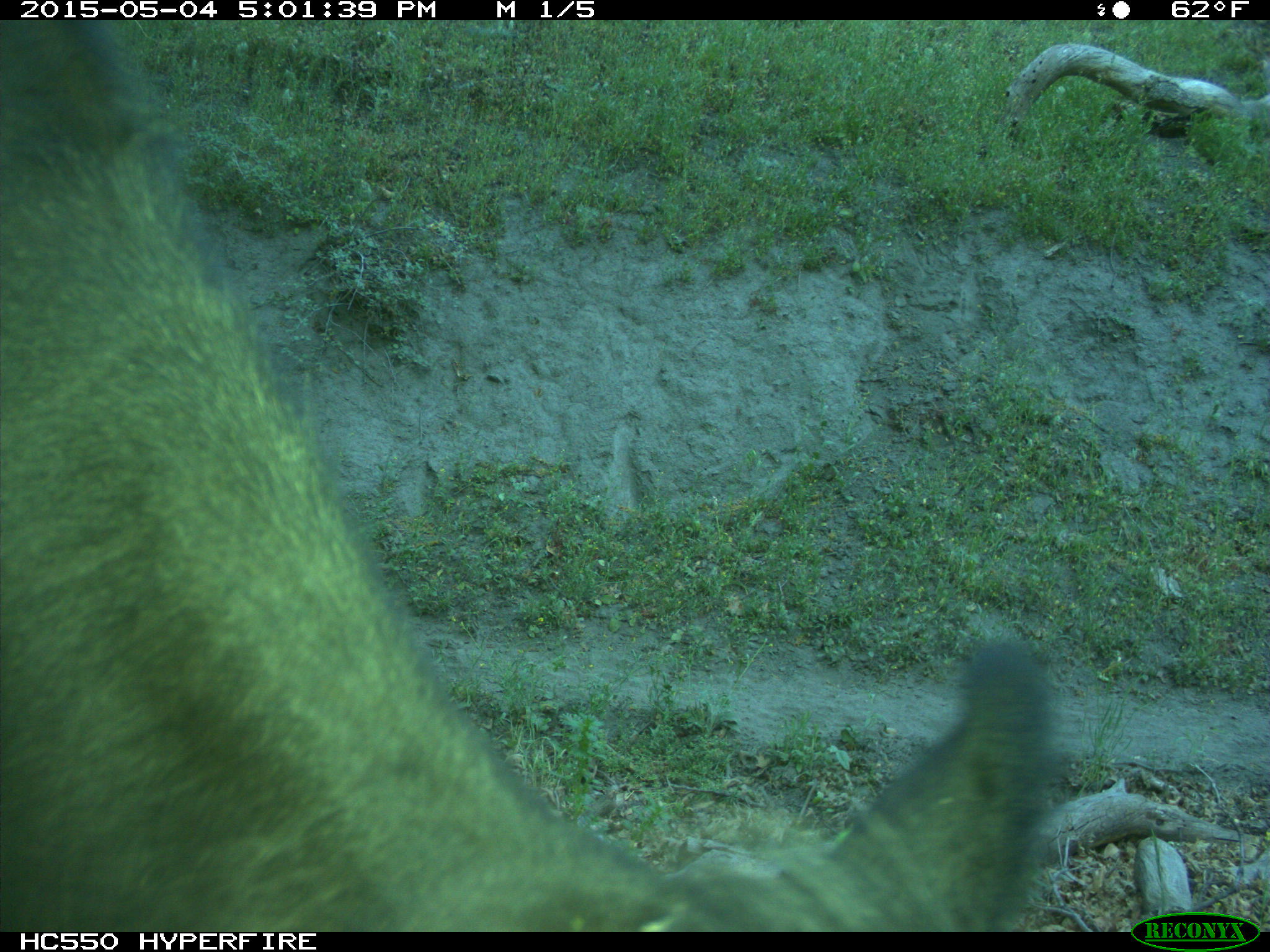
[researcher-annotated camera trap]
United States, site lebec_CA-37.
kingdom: Animalia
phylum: Chordata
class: Mammalia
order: Artiodactyla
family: Bovidae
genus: Bos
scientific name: Bos taurus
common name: domestic cow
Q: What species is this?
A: Bos taurus (domestic cow).